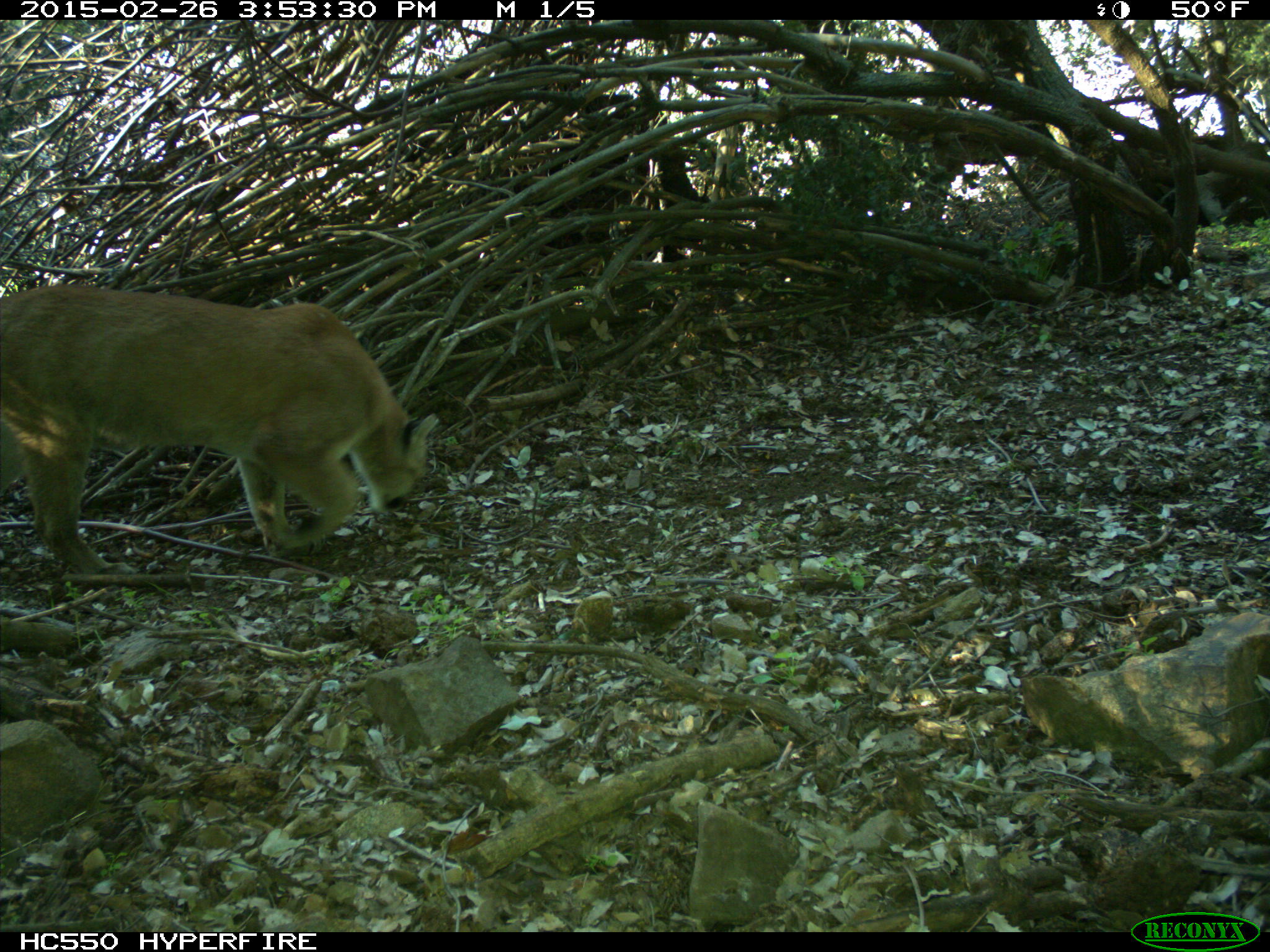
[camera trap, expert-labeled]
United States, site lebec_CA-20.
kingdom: Animalia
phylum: Chordata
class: Mammalia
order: Carnivora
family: Felidae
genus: Puma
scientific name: Puma concolor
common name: mountain lion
Puma concolor (mountain lion).